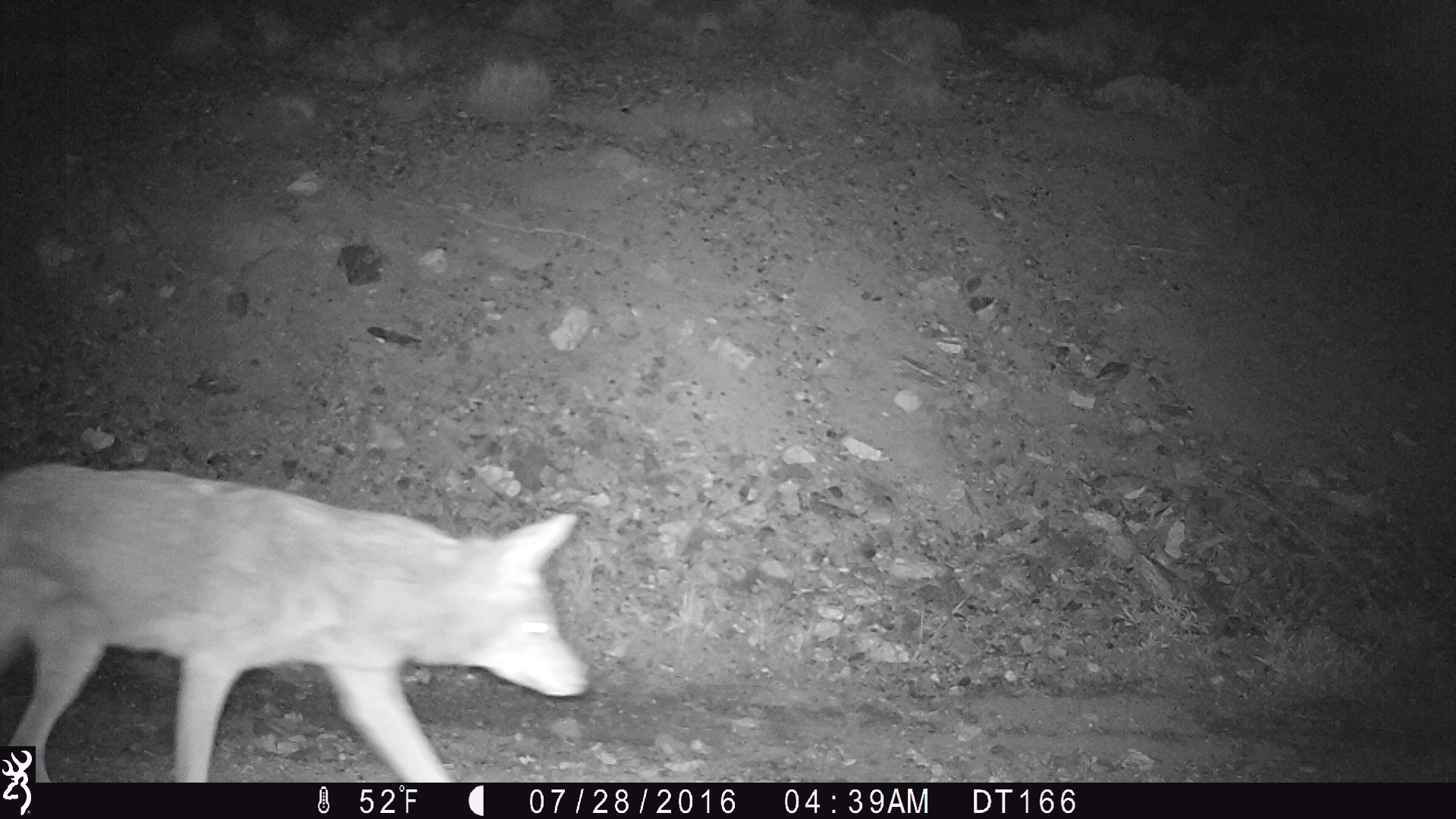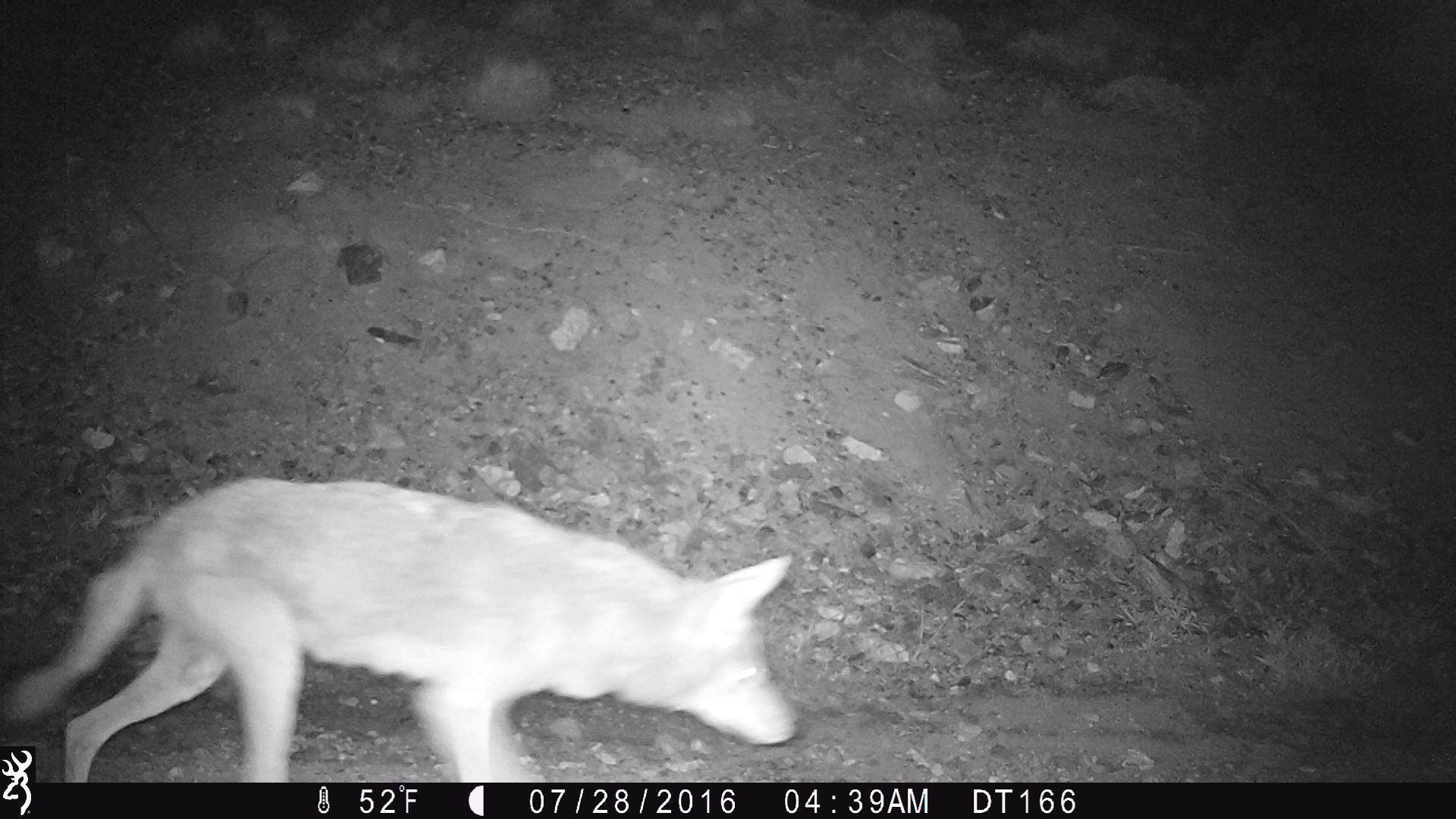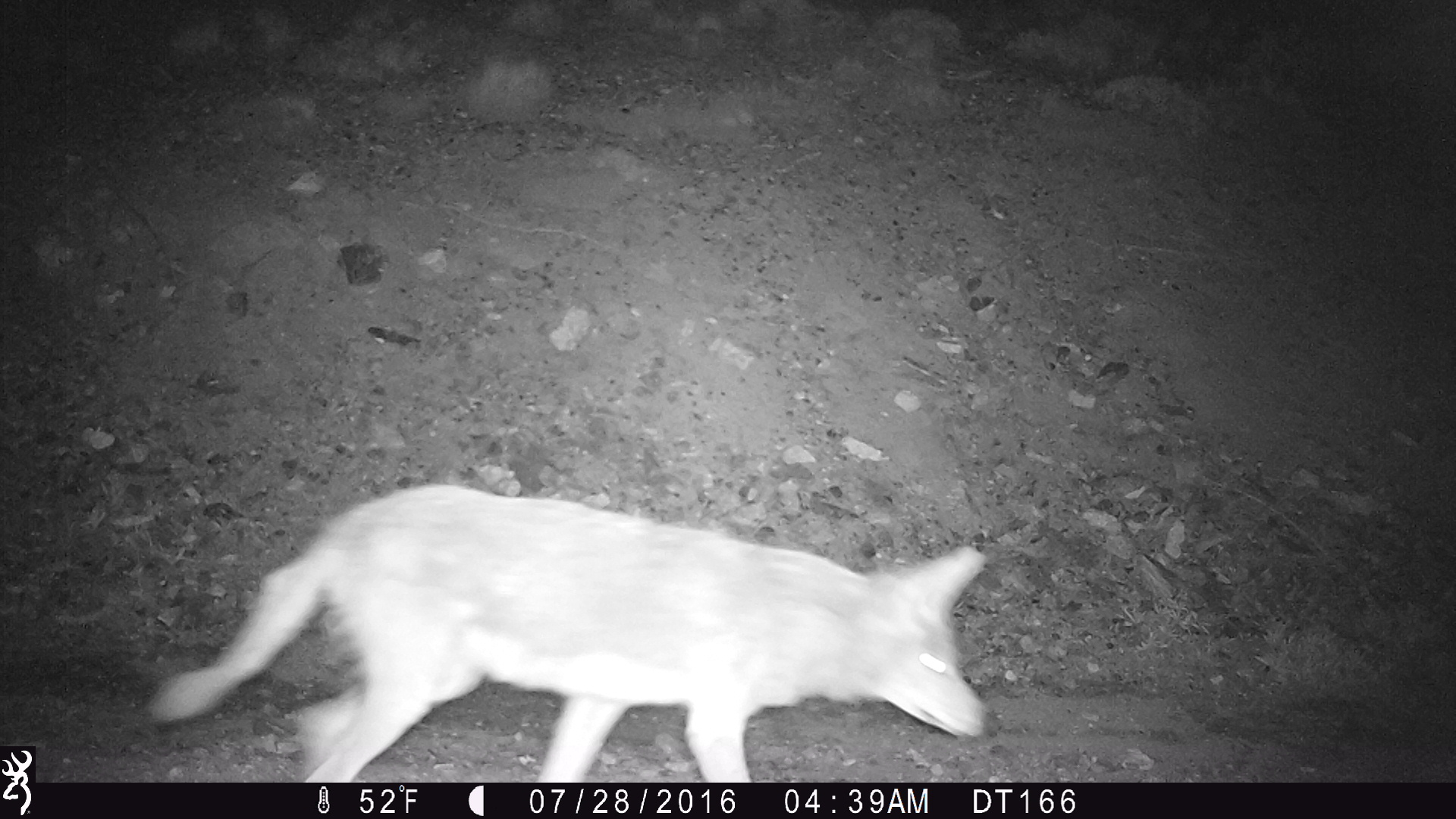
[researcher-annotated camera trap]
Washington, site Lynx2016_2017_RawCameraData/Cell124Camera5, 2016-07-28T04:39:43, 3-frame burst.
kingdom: Animalia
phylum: Chordata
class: Mammalia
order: Carnivora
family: Canidae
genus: Canis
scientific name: Canis latrans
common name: coyote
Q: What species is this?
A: Canis latrans (coyote).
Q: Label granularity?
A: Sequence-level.